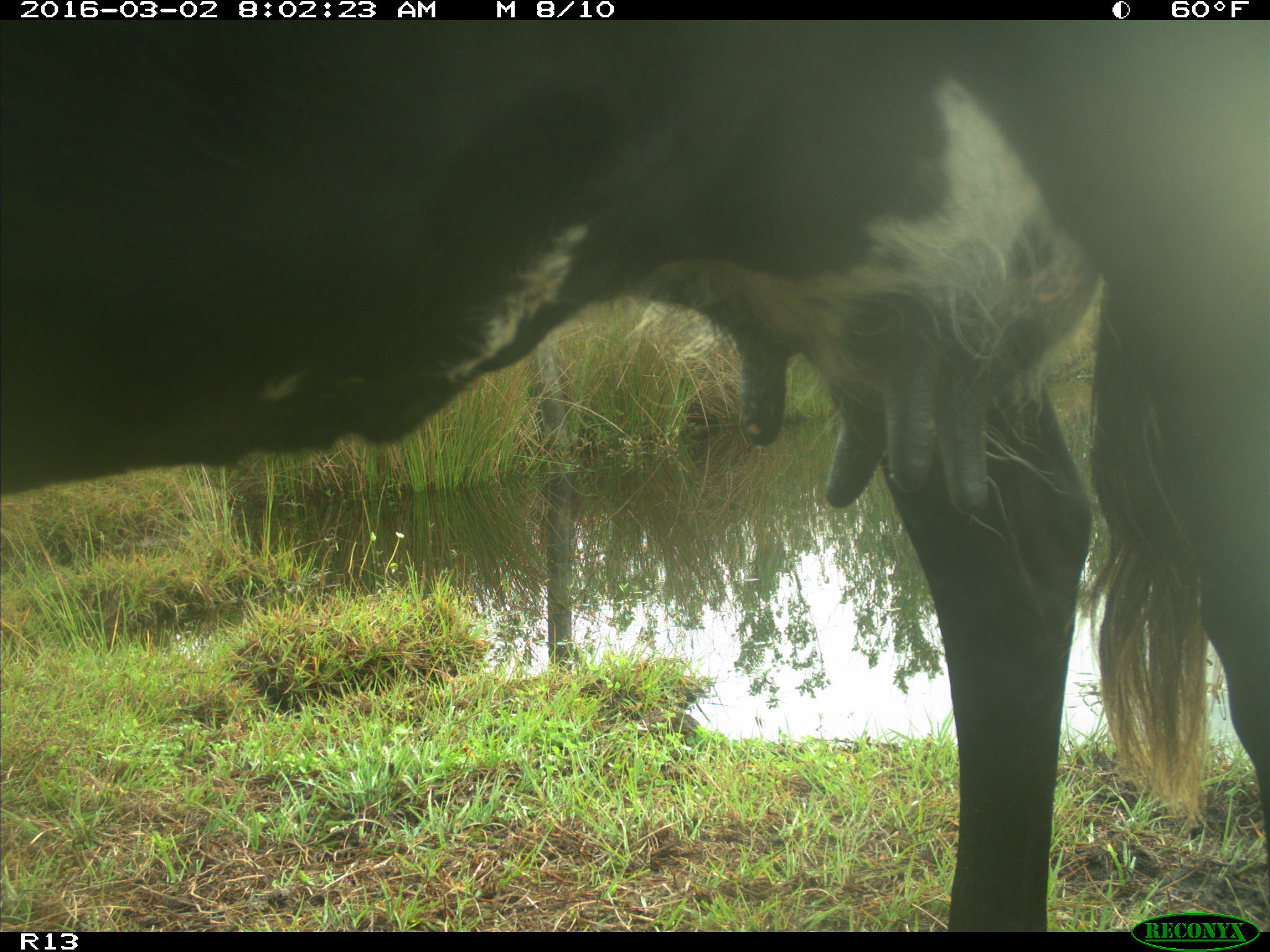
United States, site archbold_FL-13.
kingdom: Animalia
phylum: Chordata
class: Mammalia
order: Artiodactyla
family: Bovidae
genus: Bos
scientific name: Bos taurus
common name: domestic cow